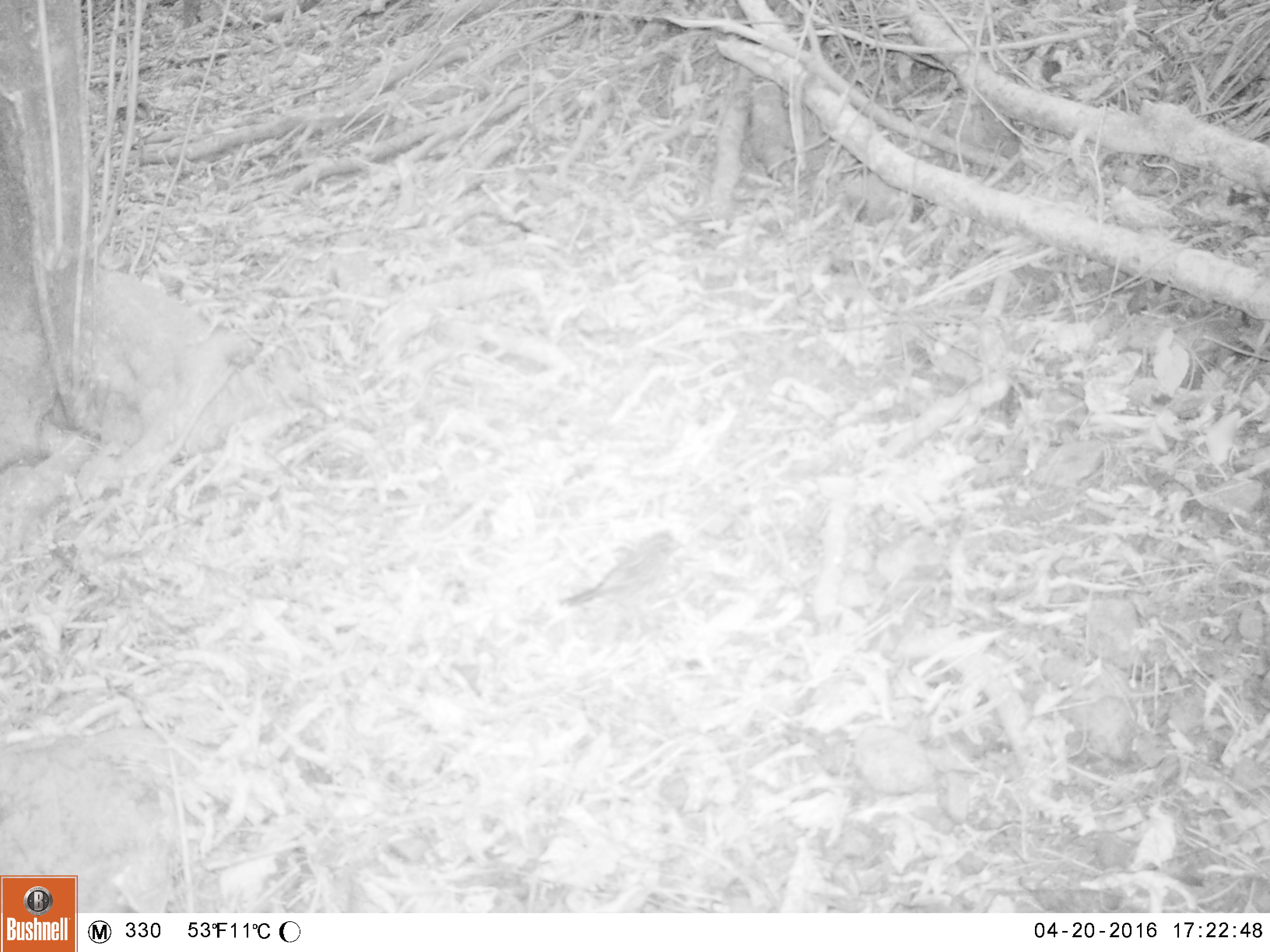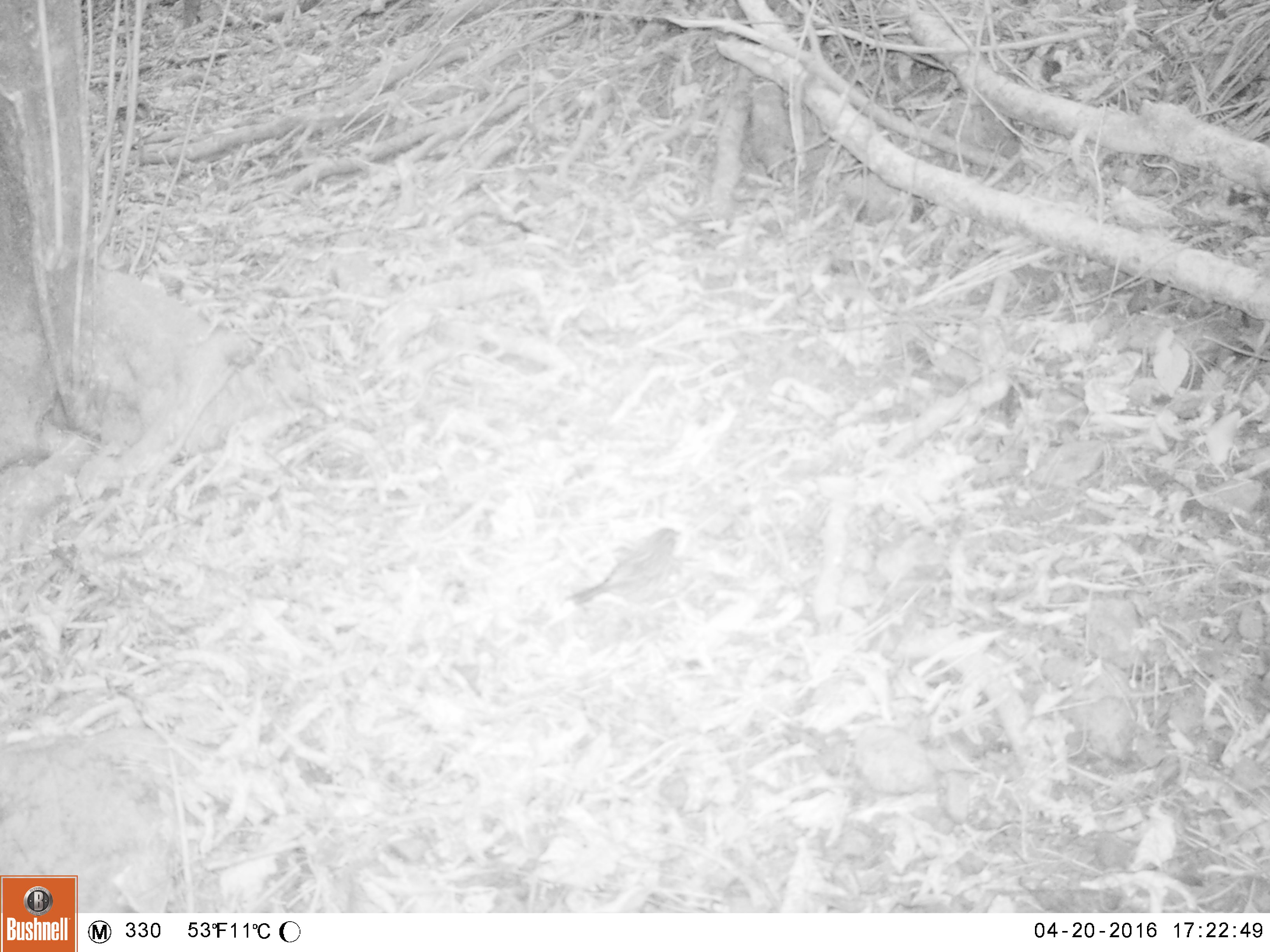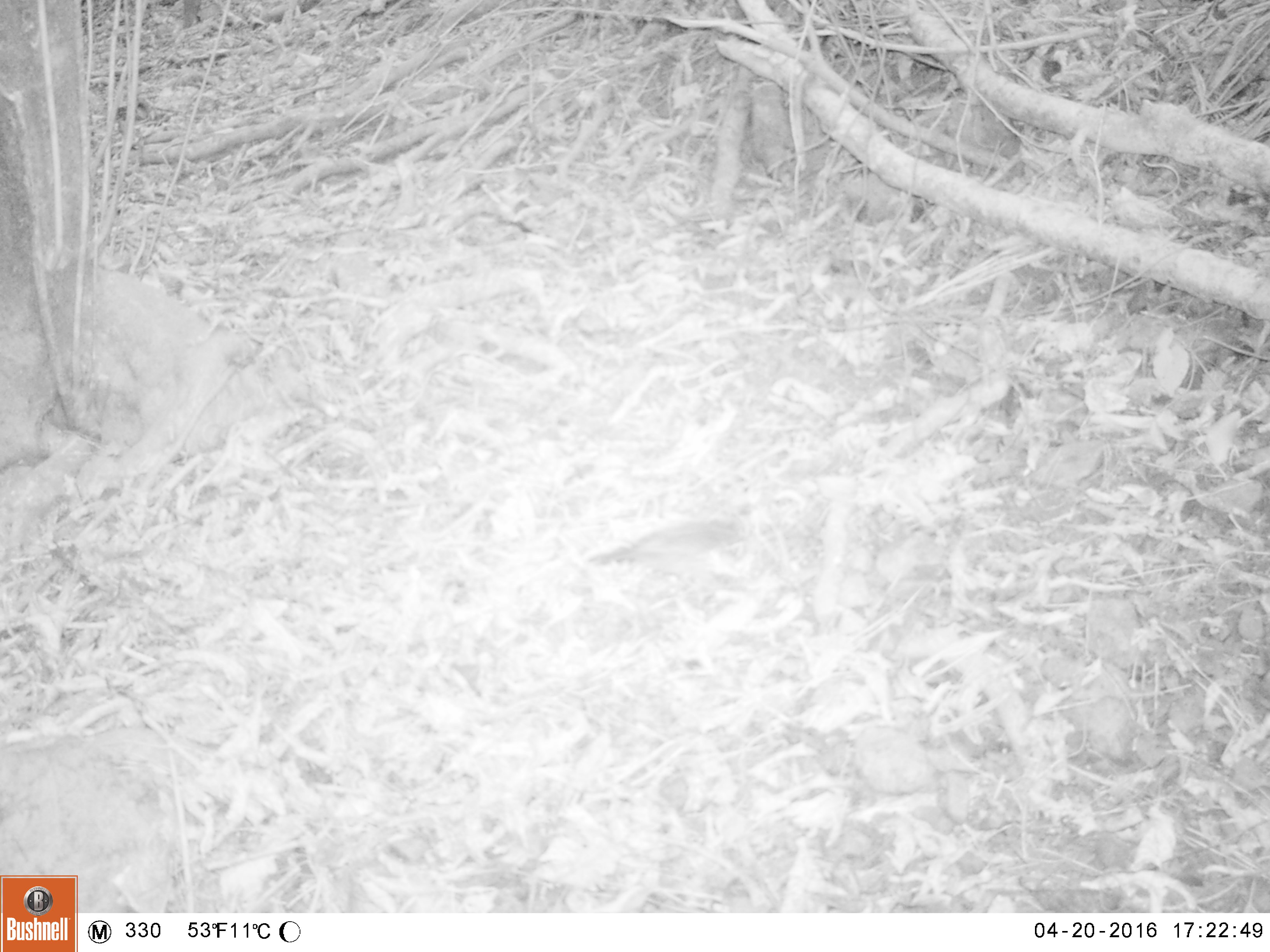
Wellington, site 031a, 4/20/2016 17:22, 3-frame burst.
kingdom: Animalia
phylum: Chordata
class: Aves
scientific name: Aves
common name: bird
Bird (Aves).